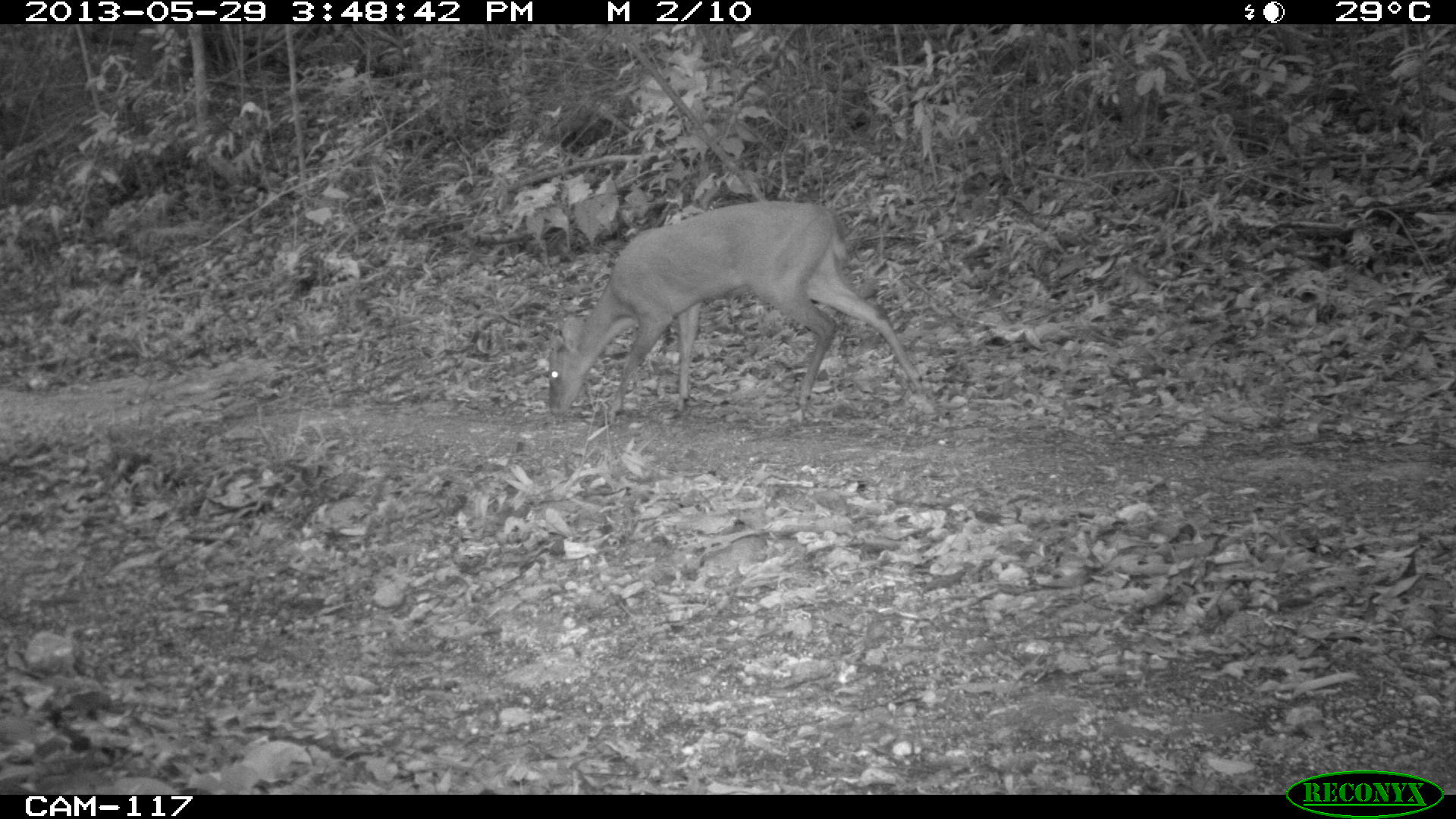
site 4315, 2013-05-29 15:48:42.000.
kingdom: Animalia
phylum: Chordata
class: Mammalia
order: Artiodactyla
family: Cervidae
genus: Mazama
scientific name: Mazama temama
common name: central american red brocket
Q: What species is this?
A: Mazama temama (central american red brocket).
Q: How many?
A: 1.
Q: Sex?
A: Male.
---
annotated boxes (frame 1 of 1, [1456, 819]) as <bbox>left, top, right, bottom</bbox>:
mazama temama: <bbox>545, 200, 923, 417</bbox>